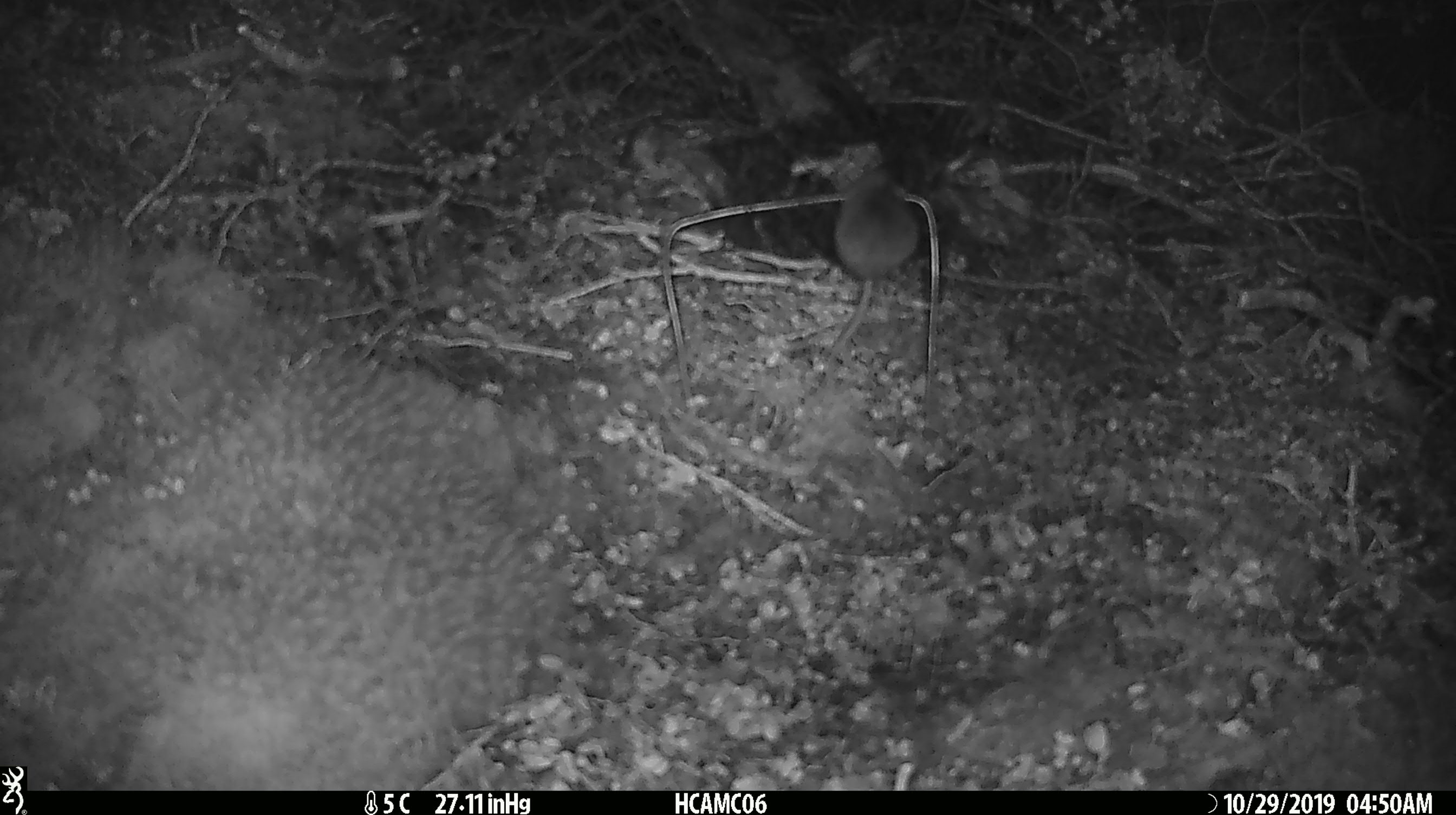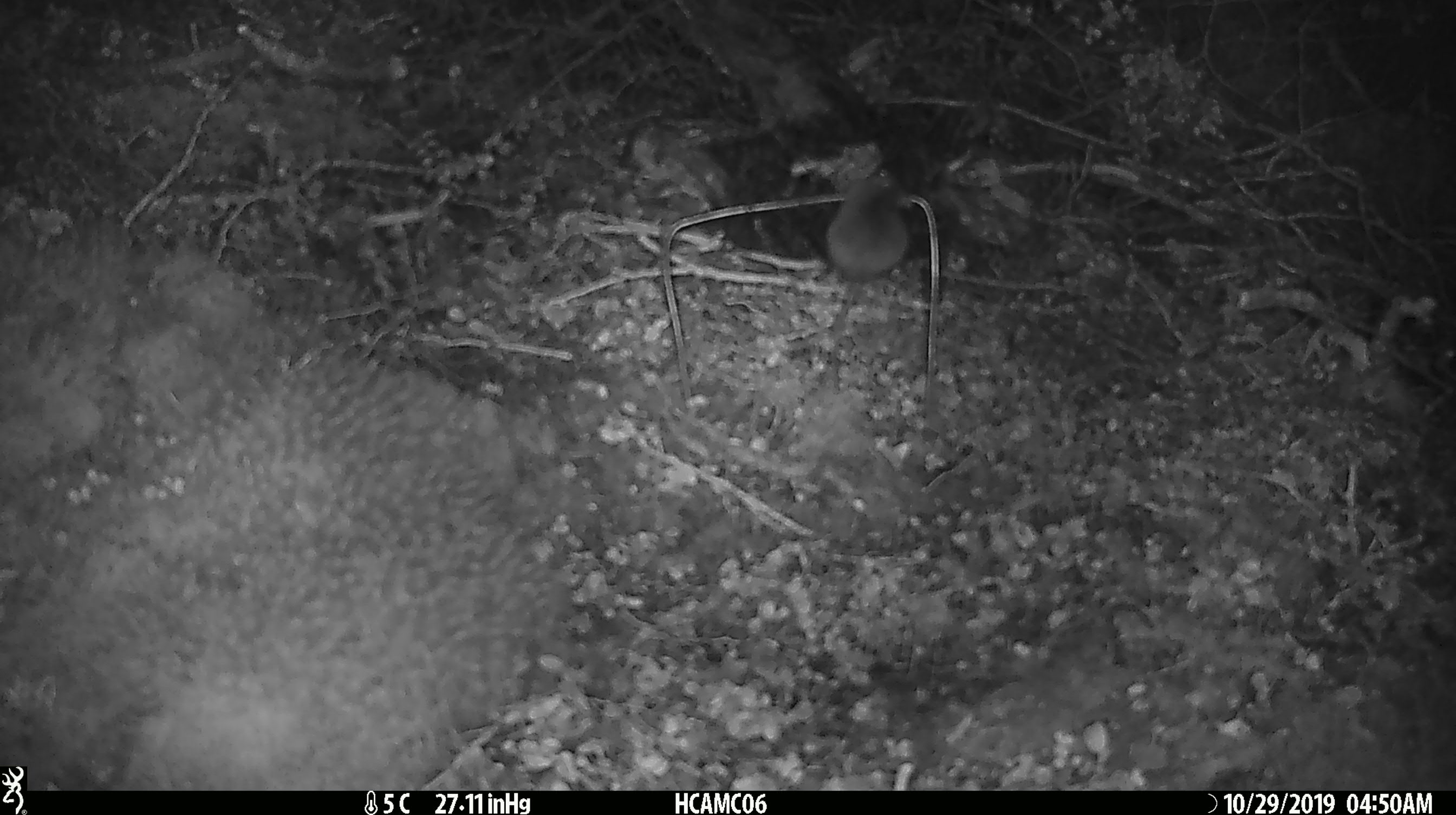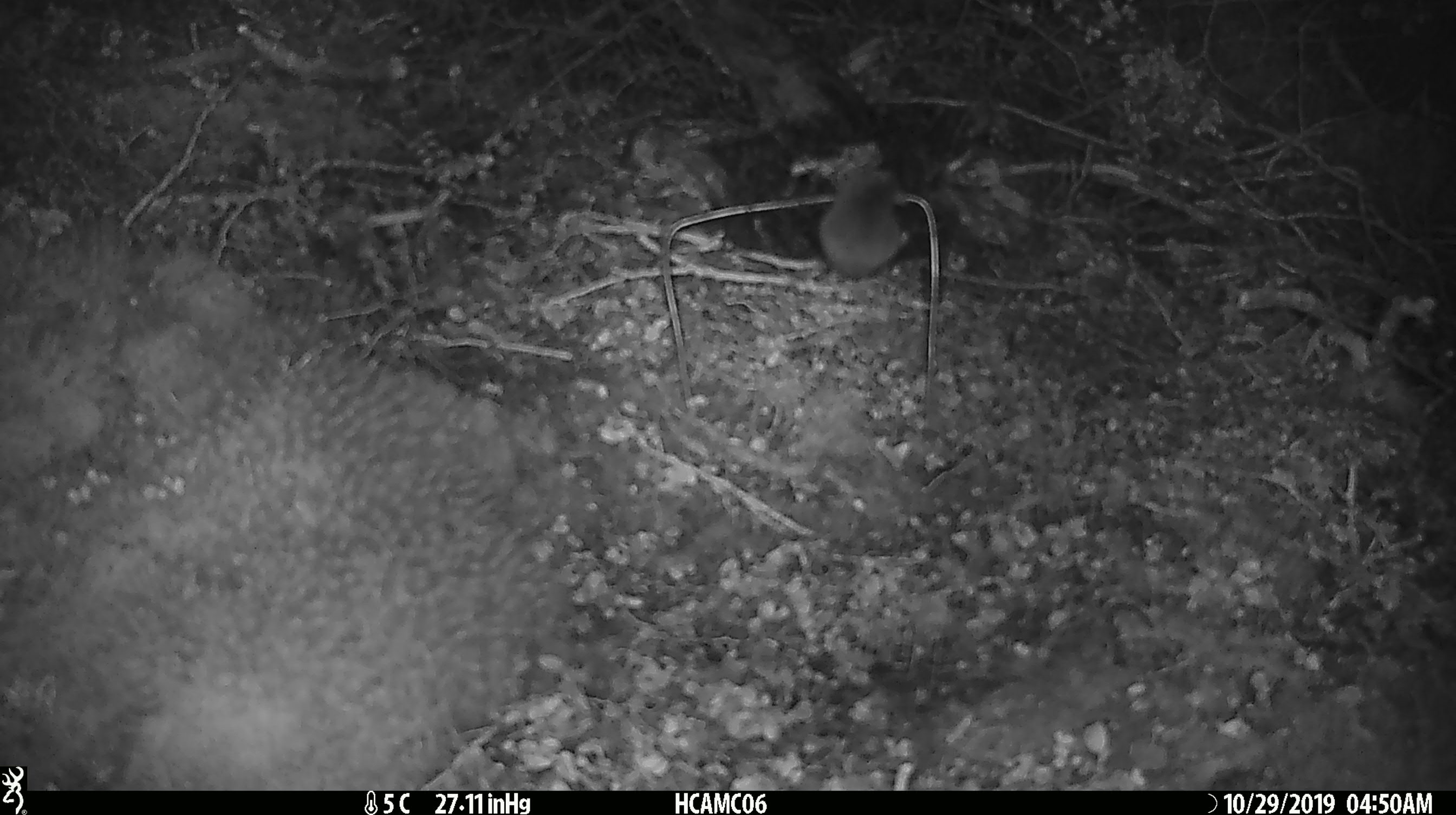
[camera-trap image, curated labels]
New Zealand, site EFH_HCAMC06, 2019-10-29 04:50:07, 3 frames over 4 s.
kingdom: Animalia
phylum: Chordata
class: Mammalia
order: Rodentia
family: Muridae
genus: Mus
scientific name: Mus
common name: mouse